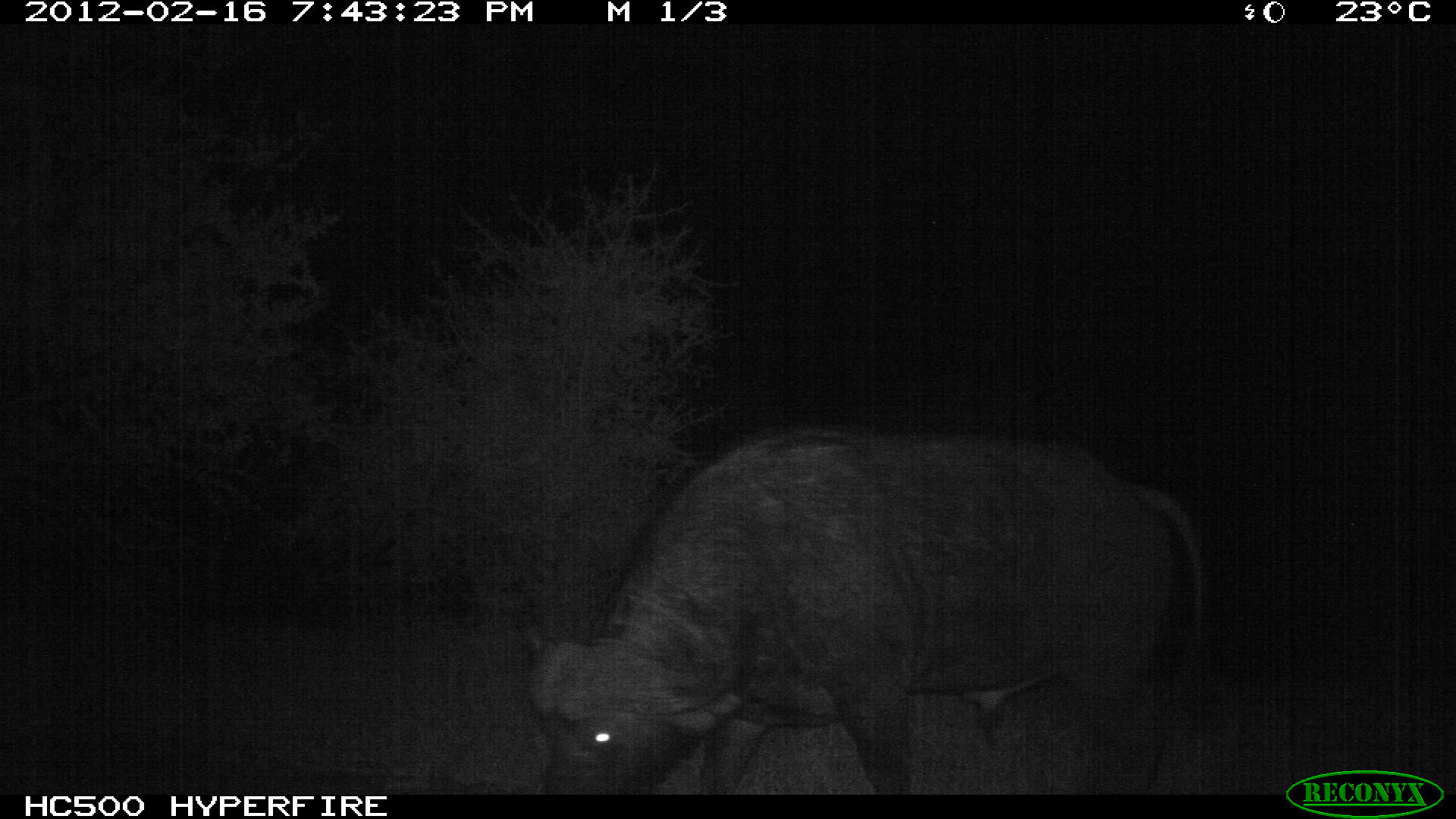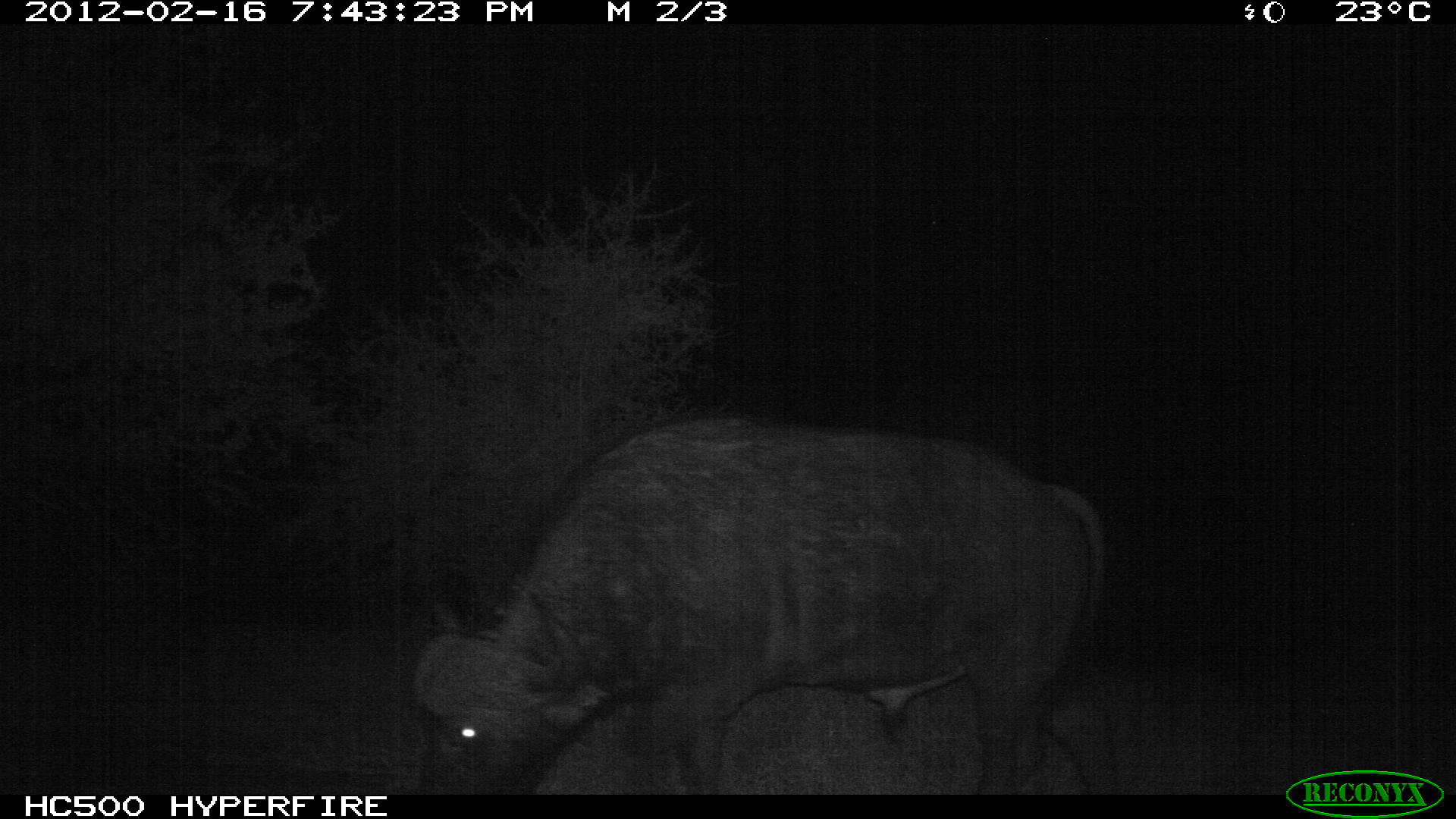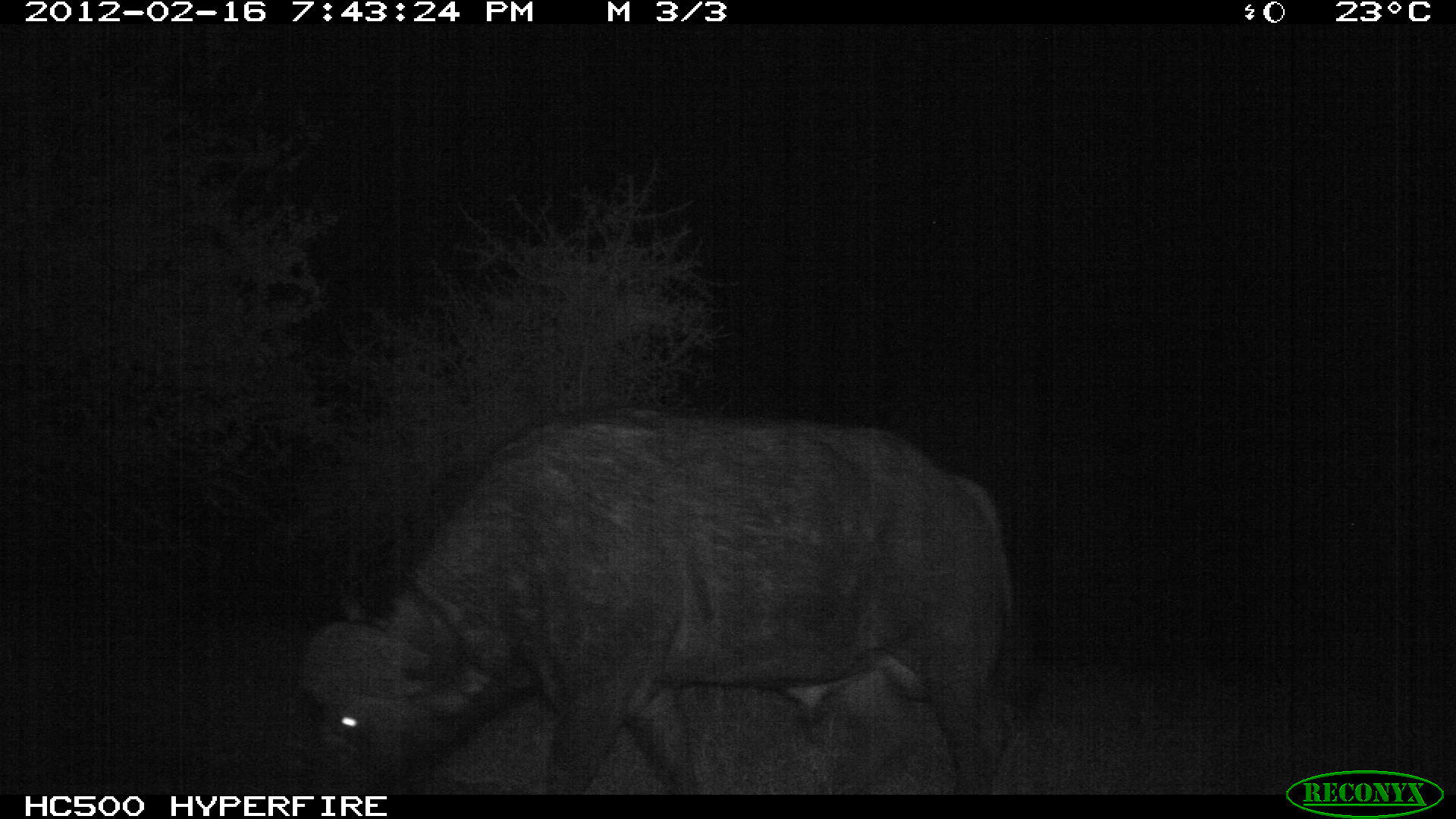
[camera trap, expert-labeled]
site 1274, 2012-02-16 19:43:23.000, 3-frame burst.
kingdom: Animalia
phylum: Chordata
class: Mammalia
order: Artiodactyla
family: Bovidae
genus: Syncerus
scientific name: Syncerus caffer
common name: african buffalo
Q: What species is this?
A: Syncerus caffer (african buffalo).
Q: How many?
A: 1.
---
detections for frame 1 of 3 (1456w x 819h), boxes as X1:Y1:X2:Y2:
syncerus caffer: 512:421:1205:795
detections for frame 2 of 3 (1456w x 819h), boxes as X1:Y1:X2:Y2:
syncerus caffer: 399:415:1109:793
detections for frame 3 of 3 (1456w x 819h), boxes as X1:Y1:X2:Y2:
syncerus caffer: 301:405:1017:794